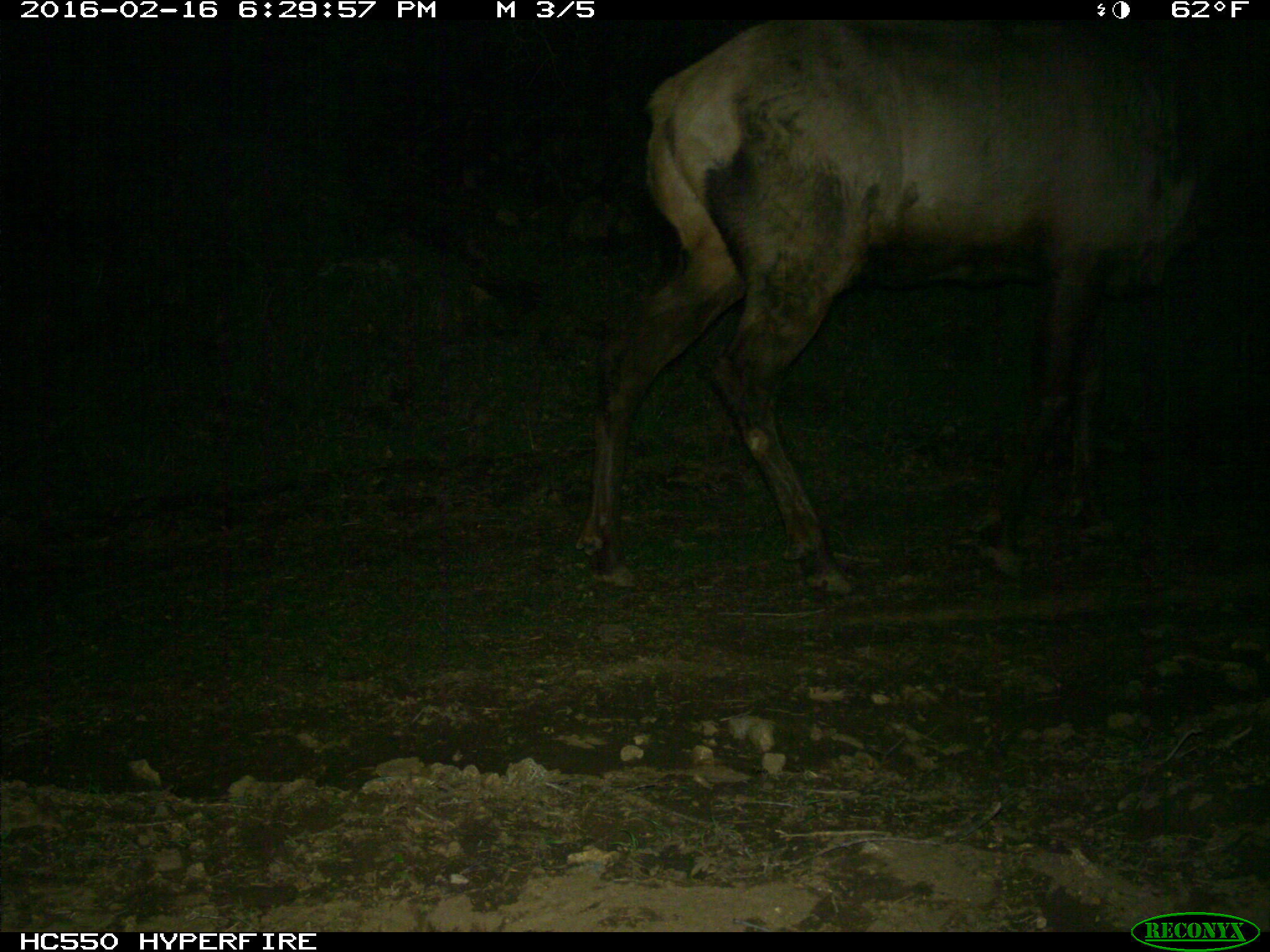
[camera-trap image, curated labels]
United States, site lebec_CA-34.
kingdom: Animalia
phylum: Chordata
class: Mammalia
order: Artiodactyla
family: Cervidae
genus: Cervus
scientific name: Cervus canadensis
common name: elk